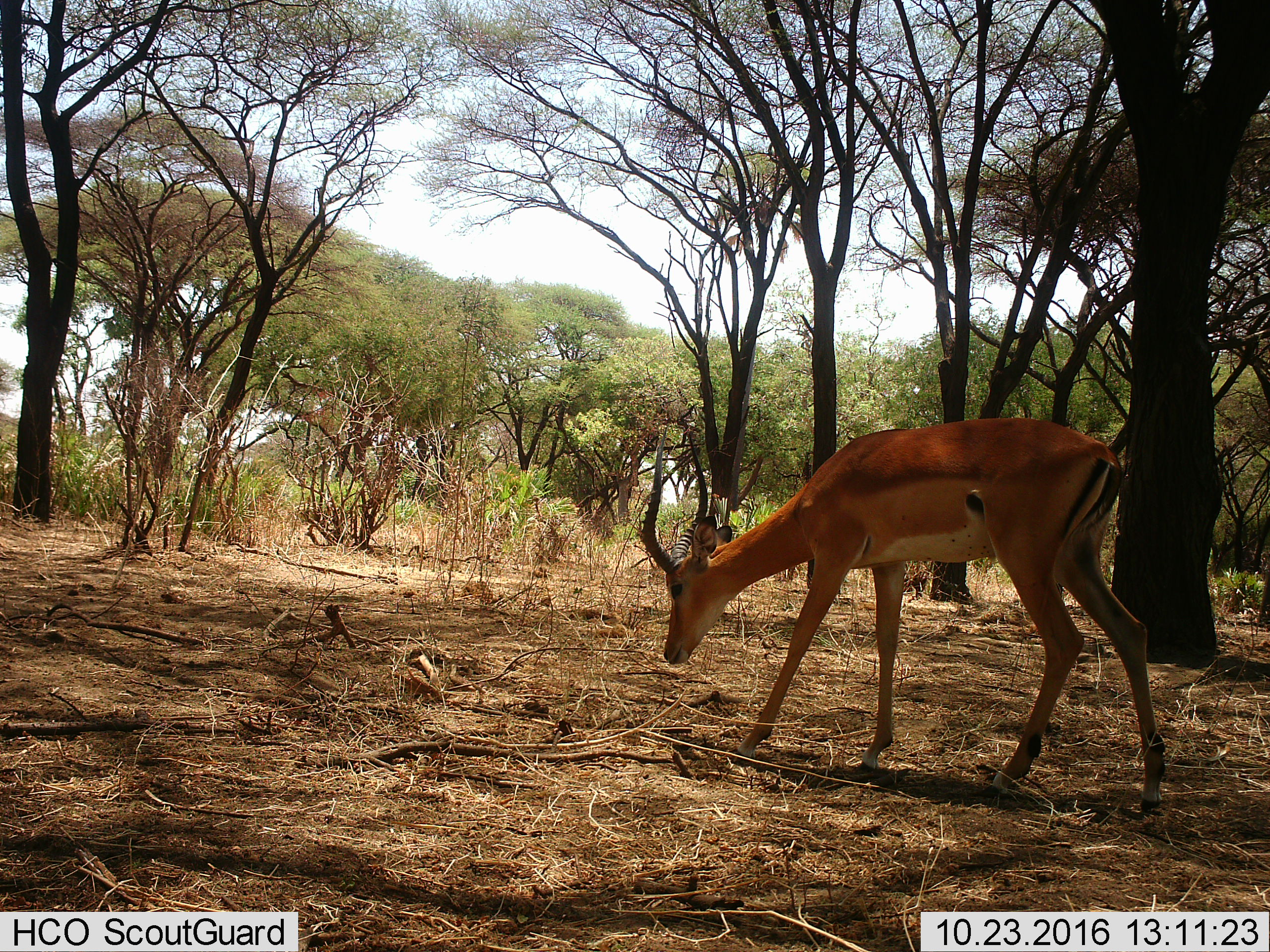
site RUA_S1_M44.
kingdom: Animalia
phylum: Chordata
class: Mammalia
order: Artiodactyla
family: Bovidae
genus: Aepyceros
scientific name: Aepyceros melampus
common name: impala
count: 1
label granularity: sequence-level